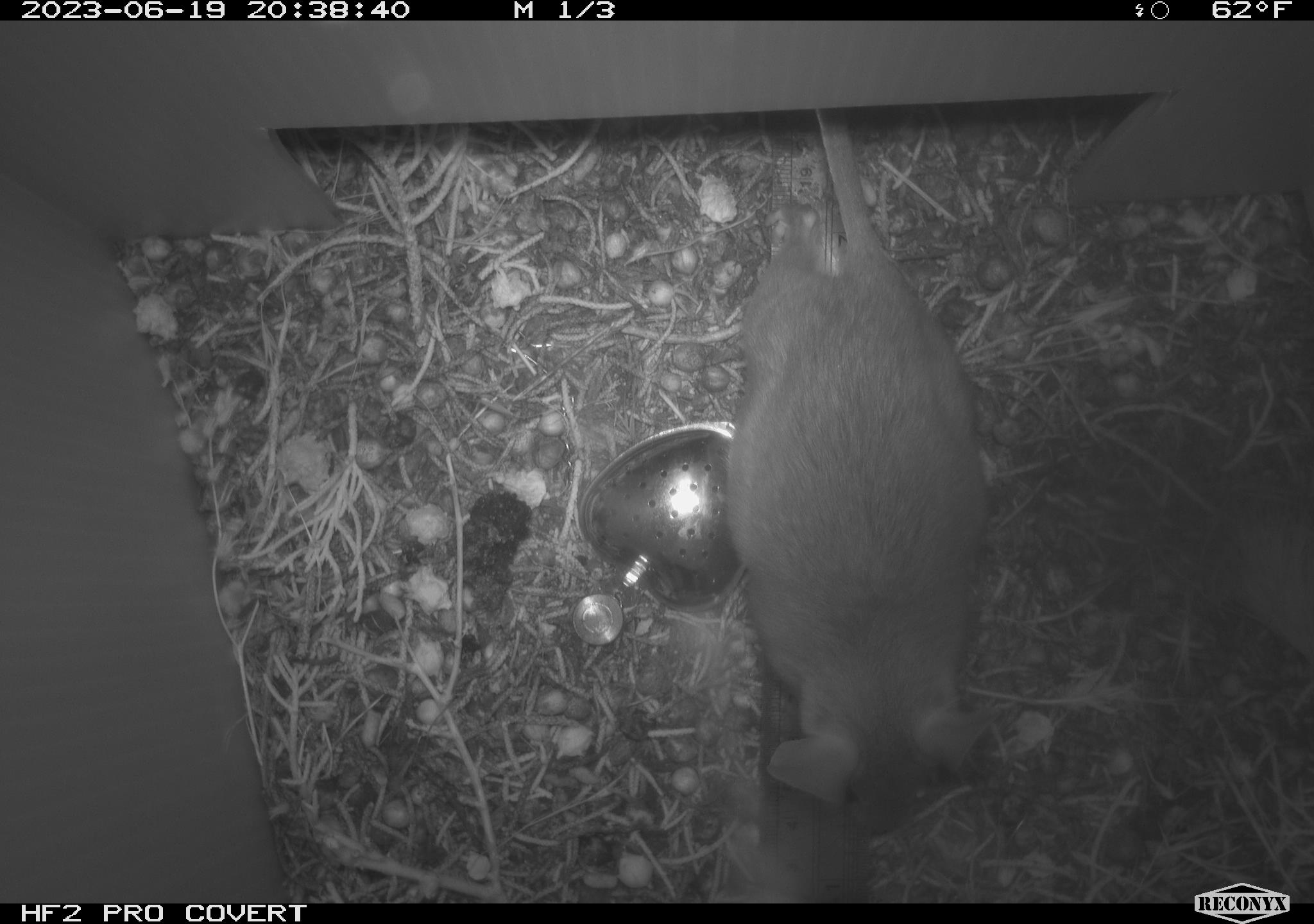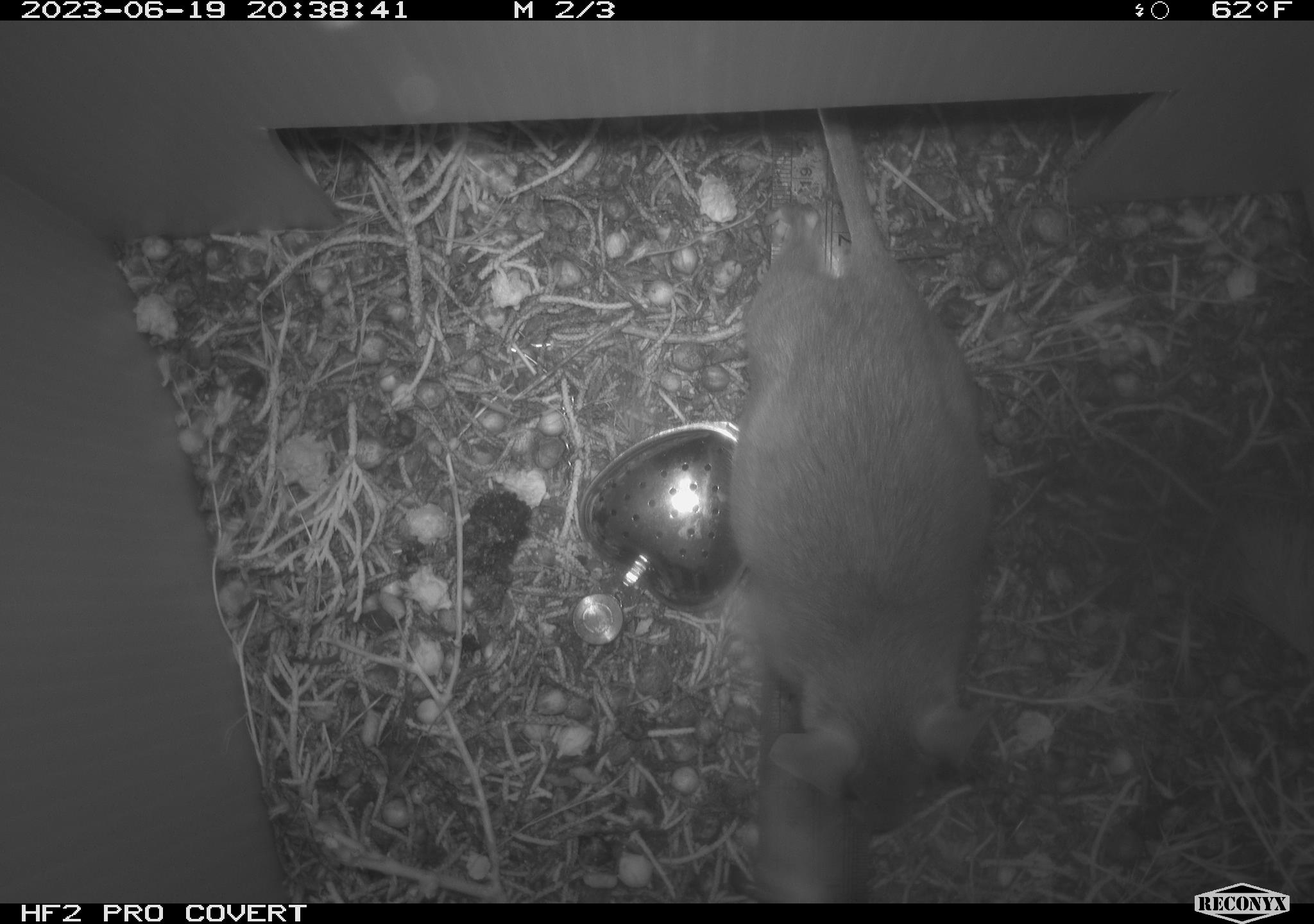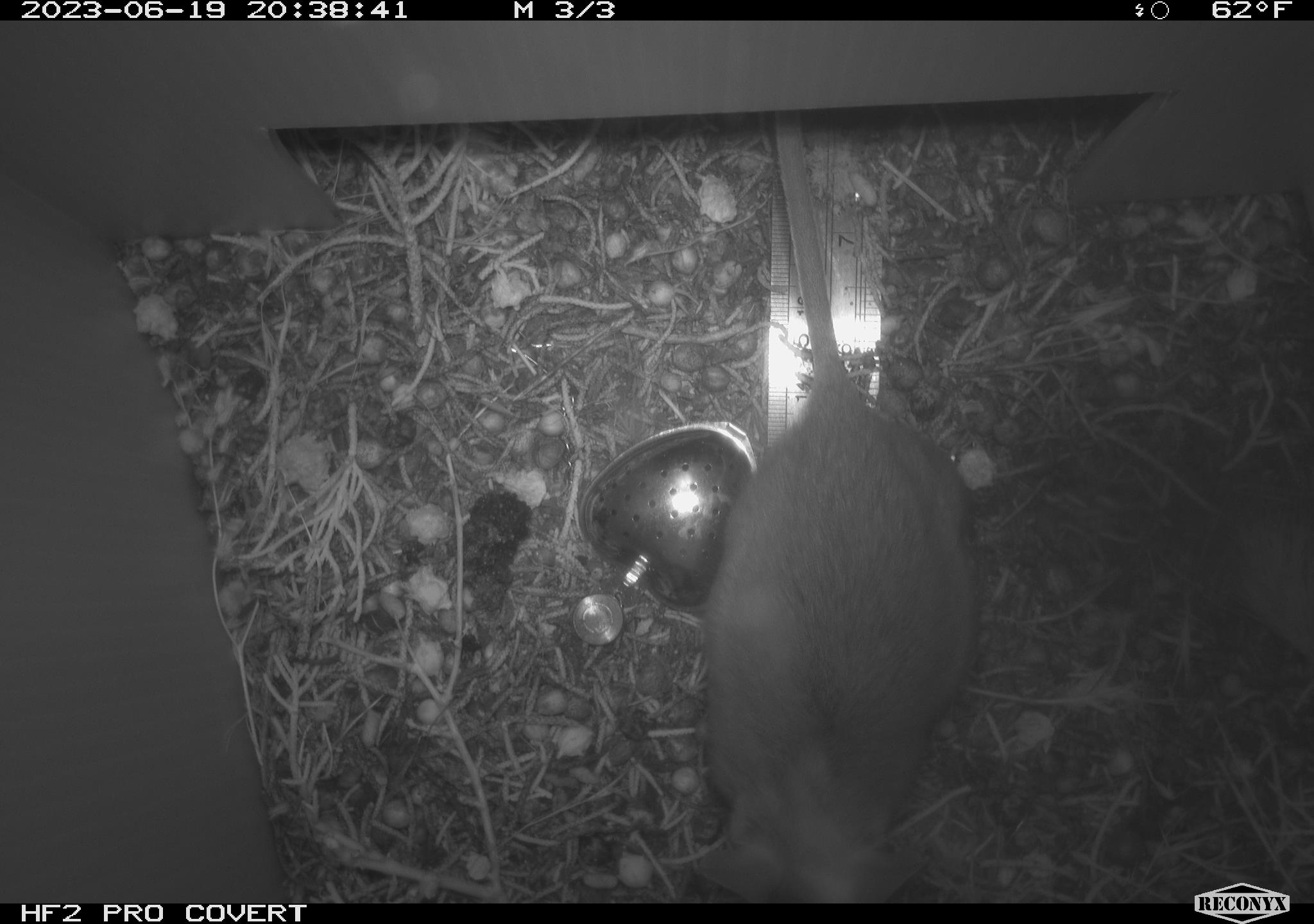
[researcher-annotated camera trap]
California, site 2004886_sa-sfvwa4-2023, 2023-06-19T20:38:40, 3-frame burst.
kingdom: Animalia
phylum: Chordata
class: Mammalia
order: Rodentia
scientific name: Rodentia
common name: rodent